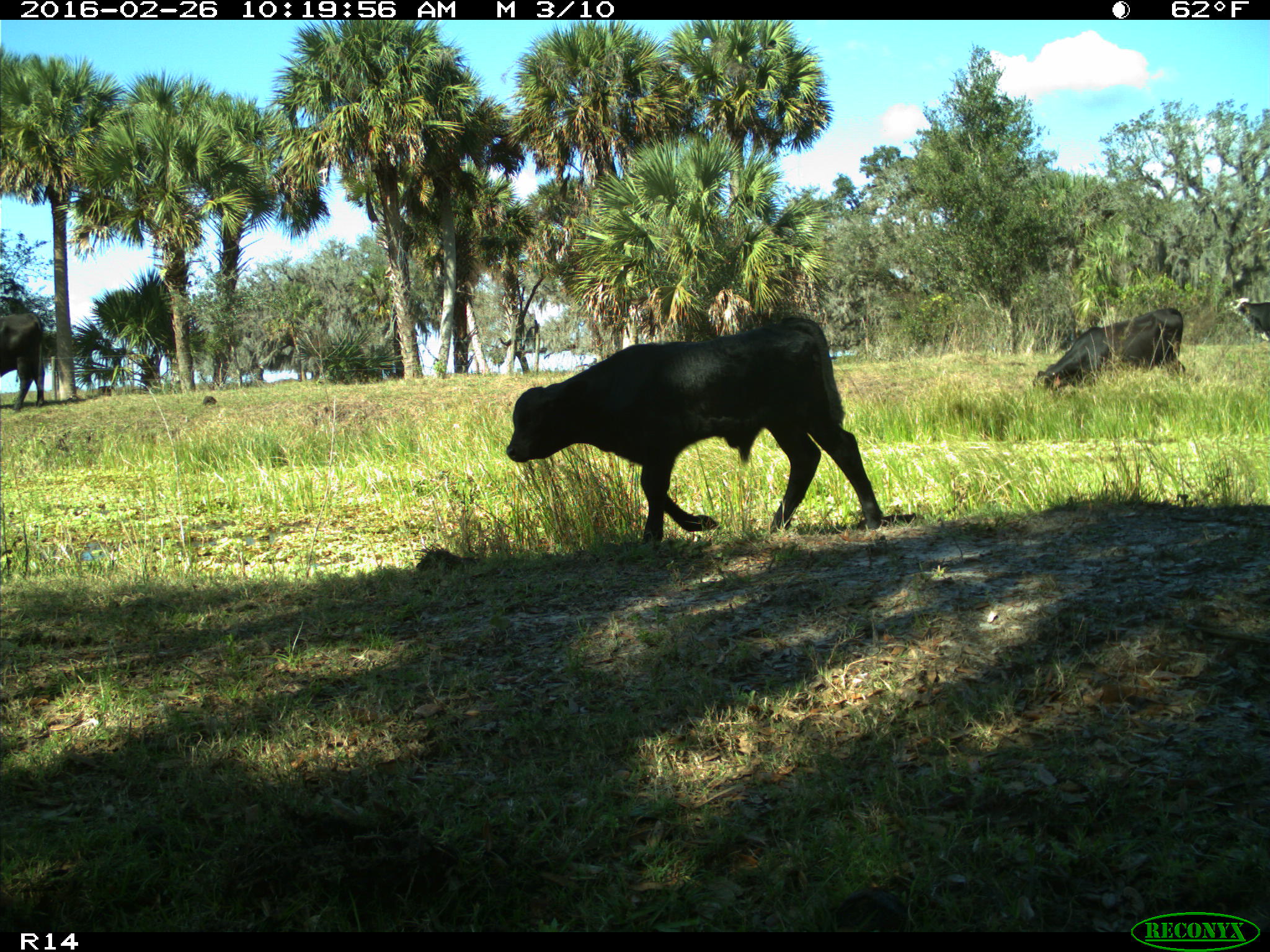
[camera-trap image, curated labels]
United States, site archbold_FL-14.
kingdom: Animalia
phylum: Chordata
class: Mammalia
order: Artiodactyla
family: Bovidae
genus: Bos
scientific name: Bos taurus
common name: domestic cow